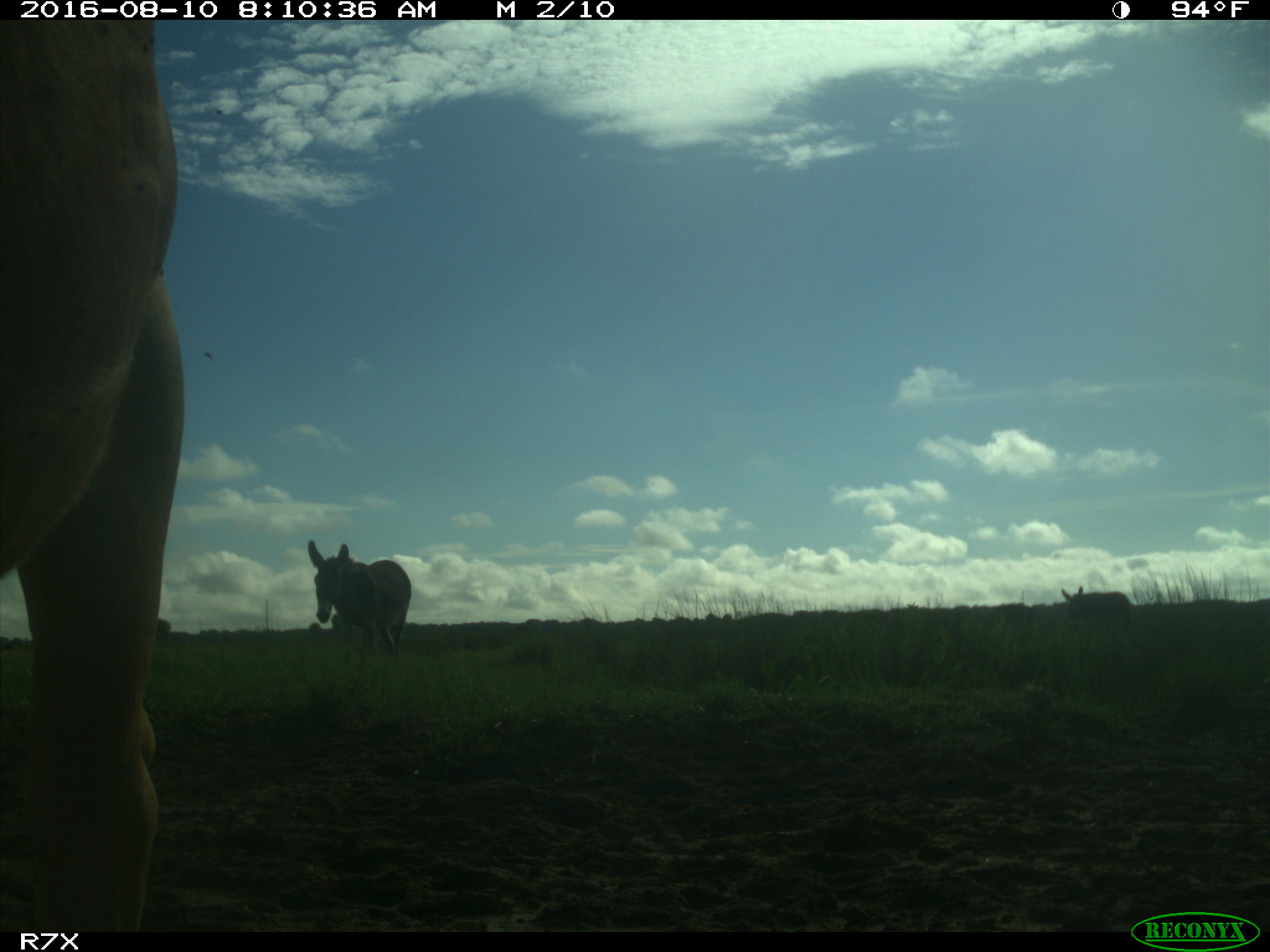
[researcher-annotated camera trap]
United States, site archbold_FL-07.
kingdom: Animalia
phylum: Chordata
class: Mammalia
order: Perissodactyla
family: Equidae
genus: Equus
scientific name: Equus africanus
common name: african wild ass